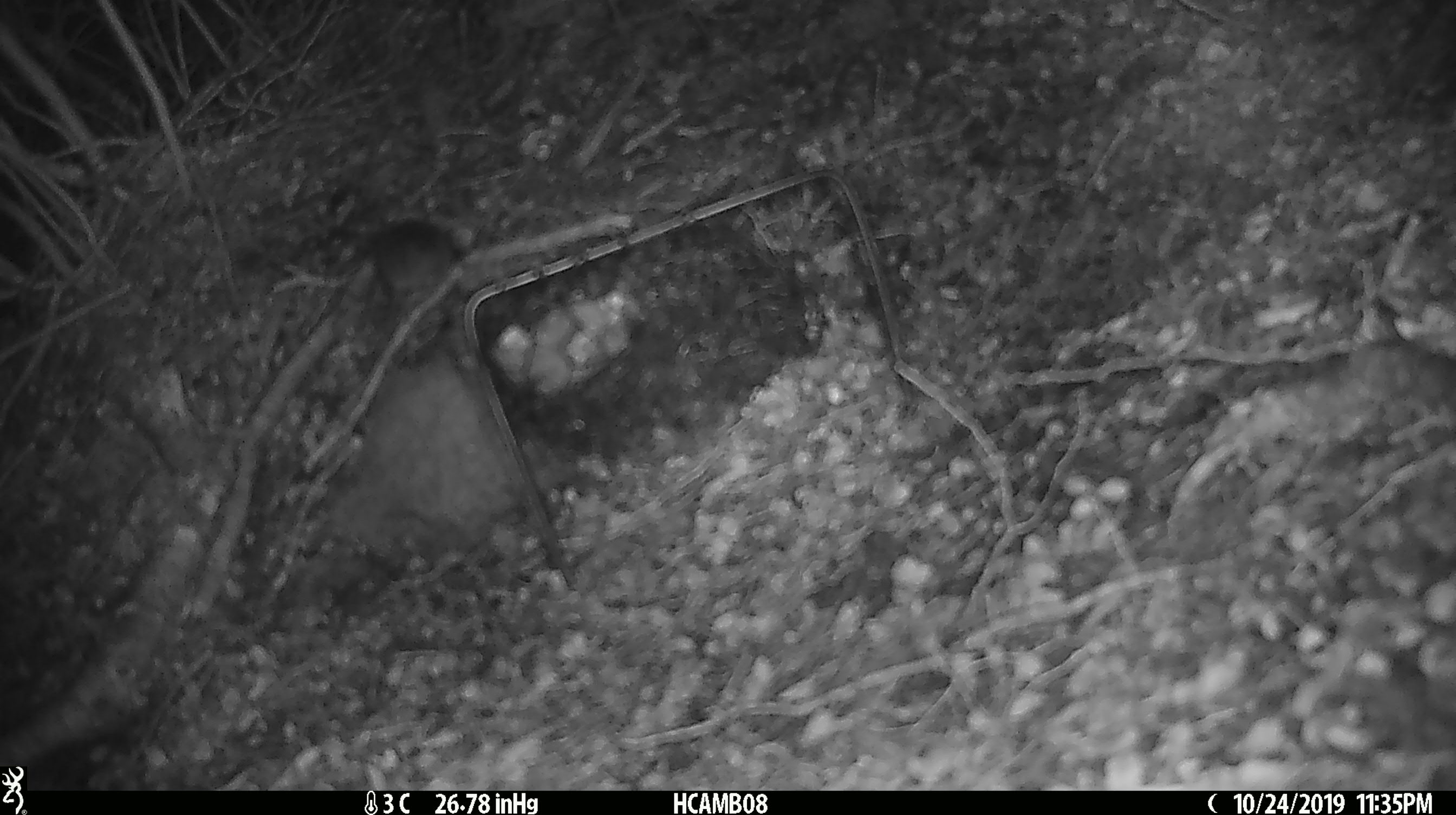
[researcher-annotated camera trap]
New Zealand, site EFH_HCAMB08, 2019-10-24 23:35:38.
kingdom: Animalia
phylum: Chordata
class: Mammalia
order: Rodentia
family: Muridae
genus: Mus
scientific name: Mus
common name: mouse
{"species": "mouse (Mus)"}